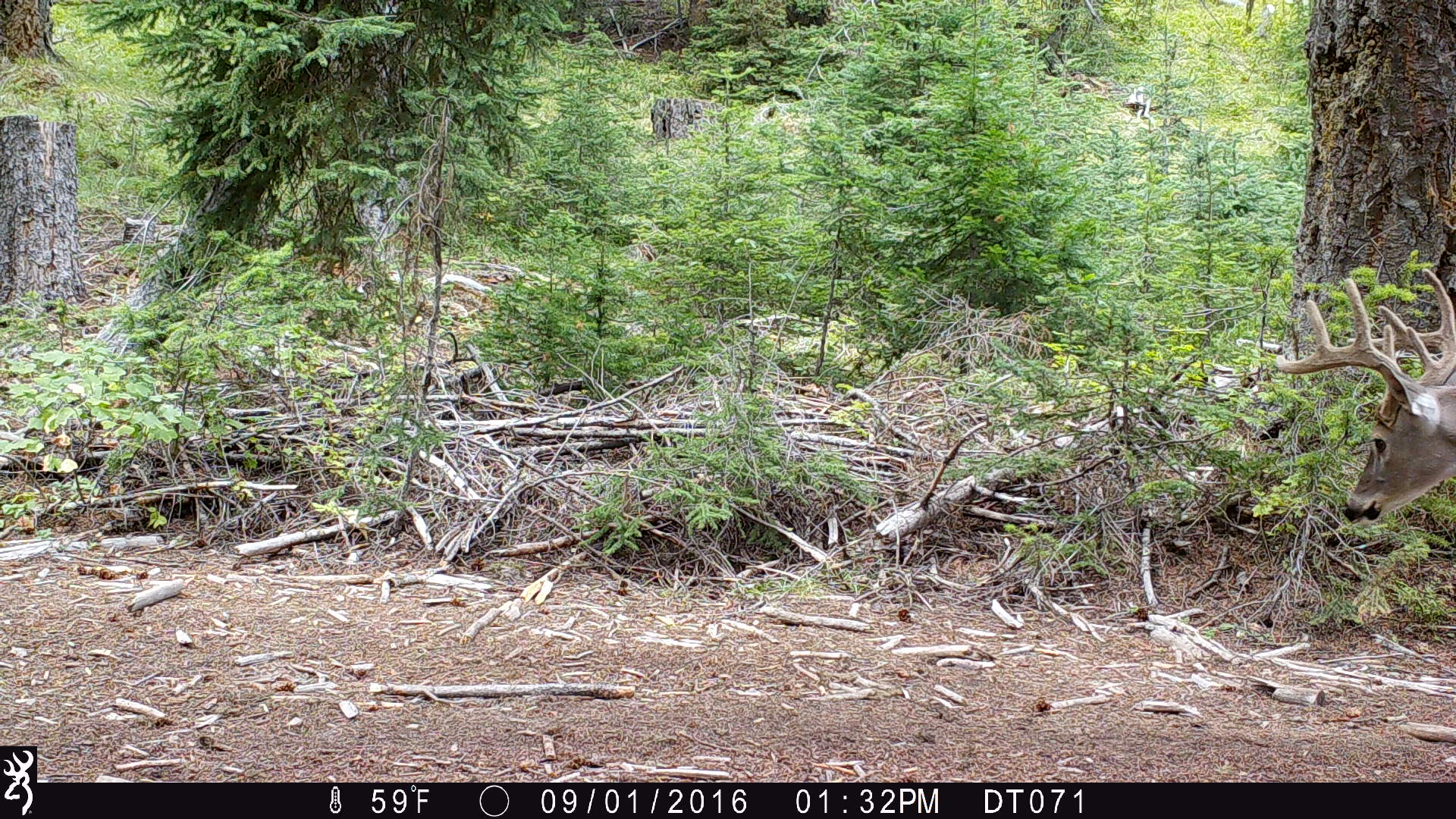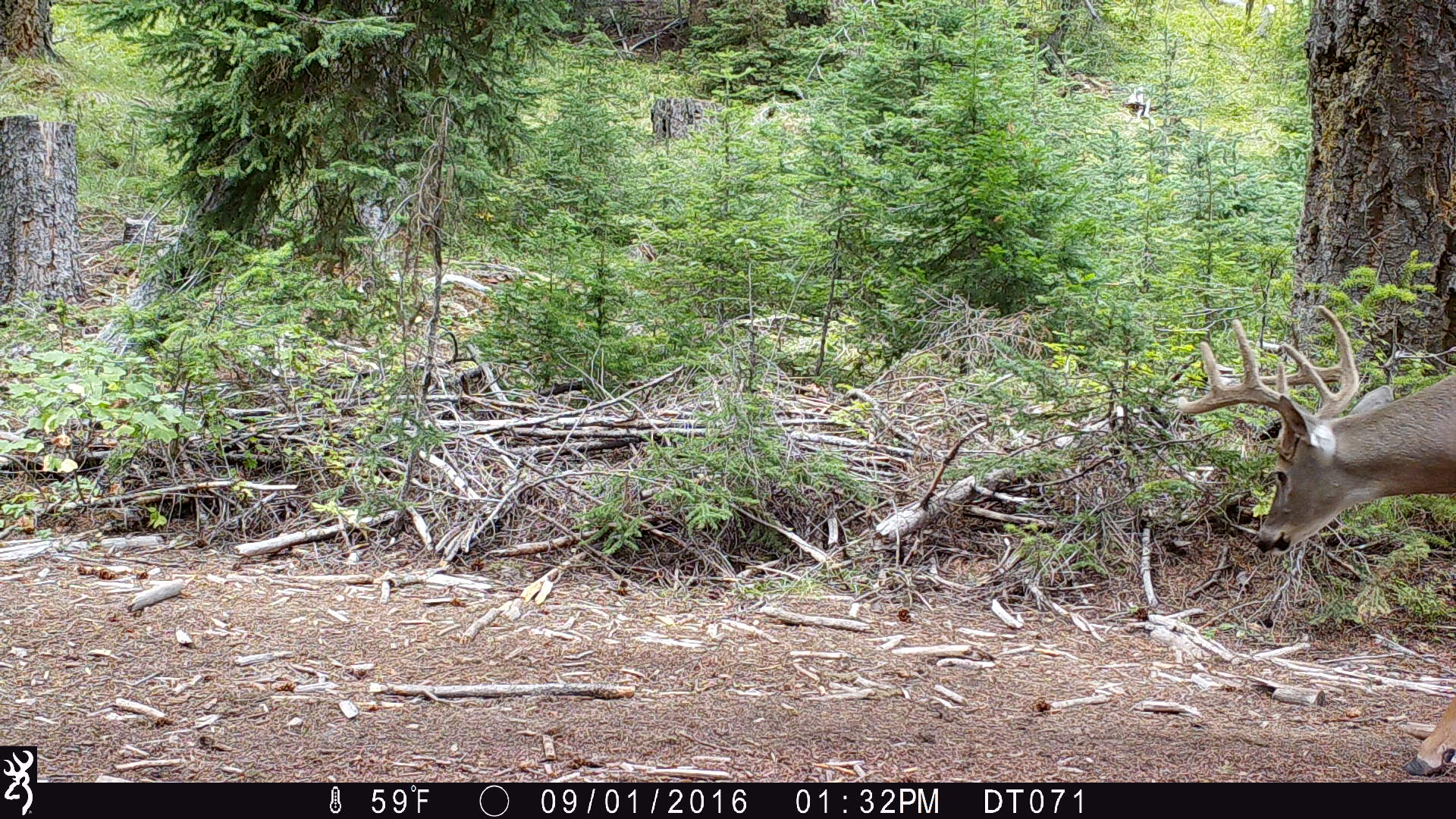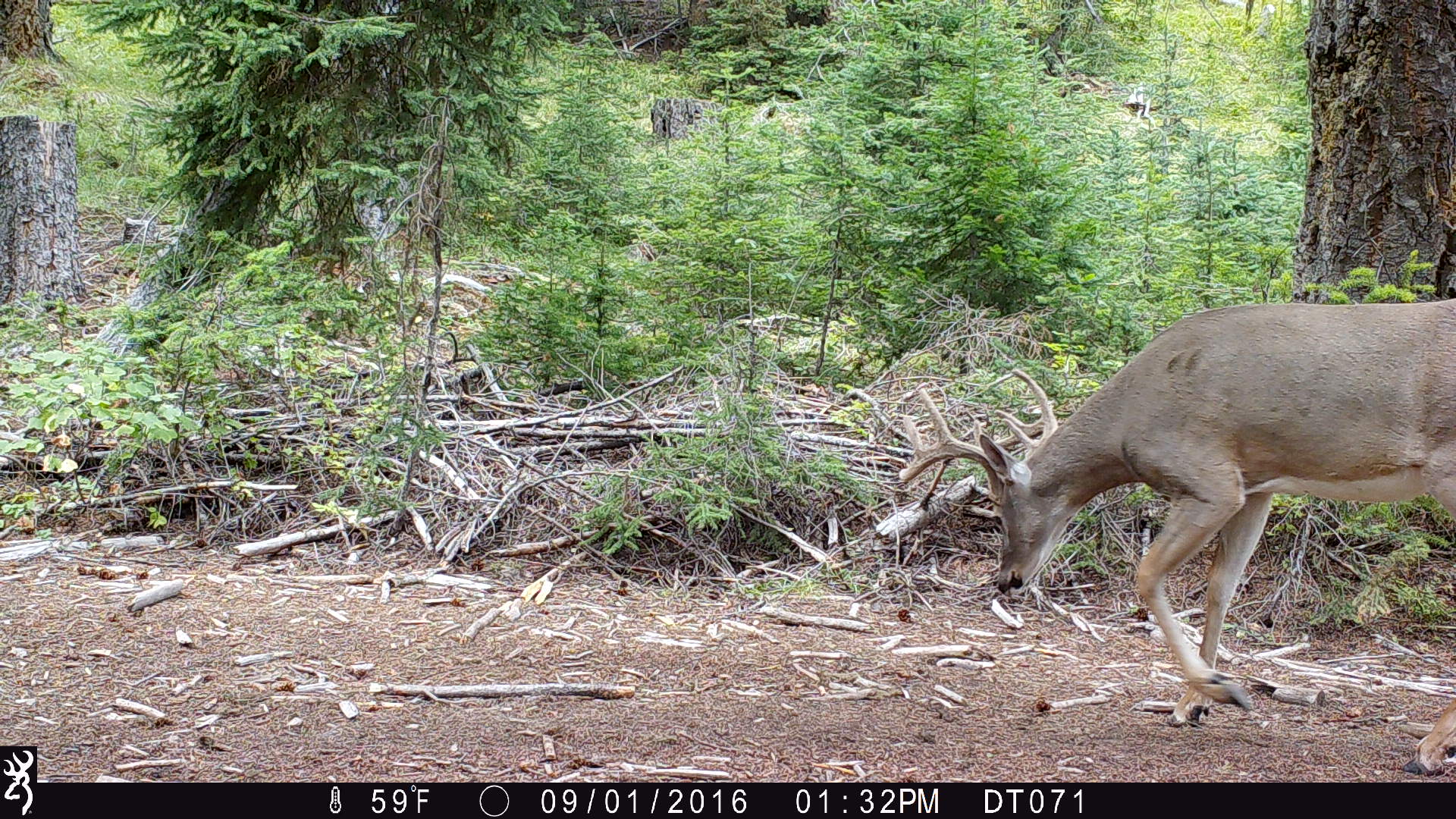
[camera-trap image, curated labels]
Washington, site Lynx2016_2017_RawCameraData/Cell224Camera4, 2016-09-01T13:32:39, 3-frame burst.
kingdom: Animalia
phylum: Chordata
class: Mammalia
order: Artiodactyla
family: Cervidae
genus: Odocoileus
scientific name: Odocoileus virginianus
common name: white-tailed deer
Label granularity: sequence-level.